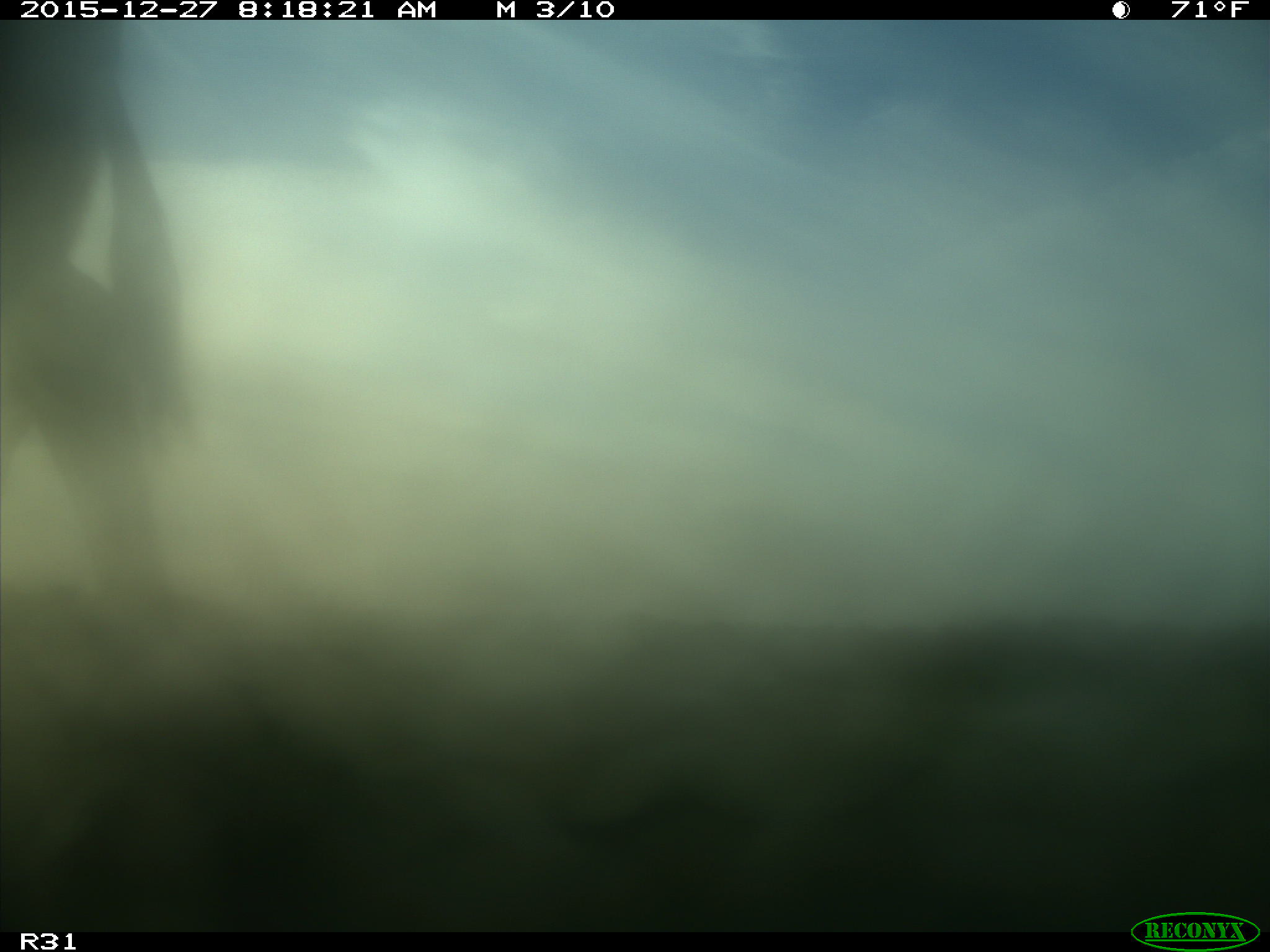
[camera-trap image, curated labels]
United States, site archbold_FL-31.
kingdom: Animalia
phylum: Chordata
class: Mammalia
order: Artiodactyla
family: Bovidae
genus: Bos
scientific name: Bos taurus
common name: domestic cow